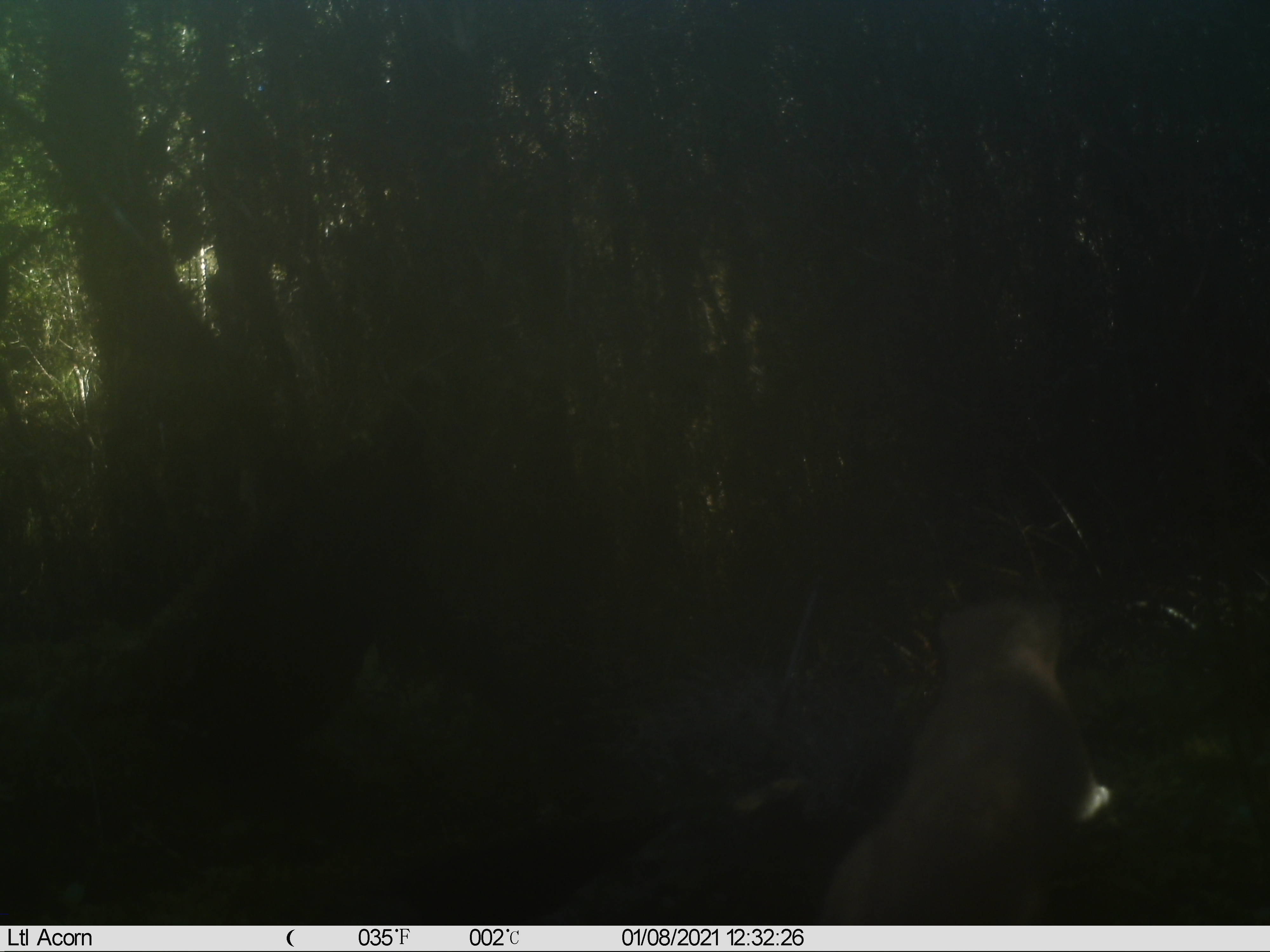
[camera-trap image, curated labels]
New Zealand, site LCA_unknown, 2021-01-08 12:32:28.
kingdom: Animalia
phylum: Chordata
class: Mammalia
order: Carnivora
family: Mustelidae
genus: Mustela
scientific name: Mustela erminea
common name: stoat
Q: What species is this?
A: Stoat (Mustela erminea).